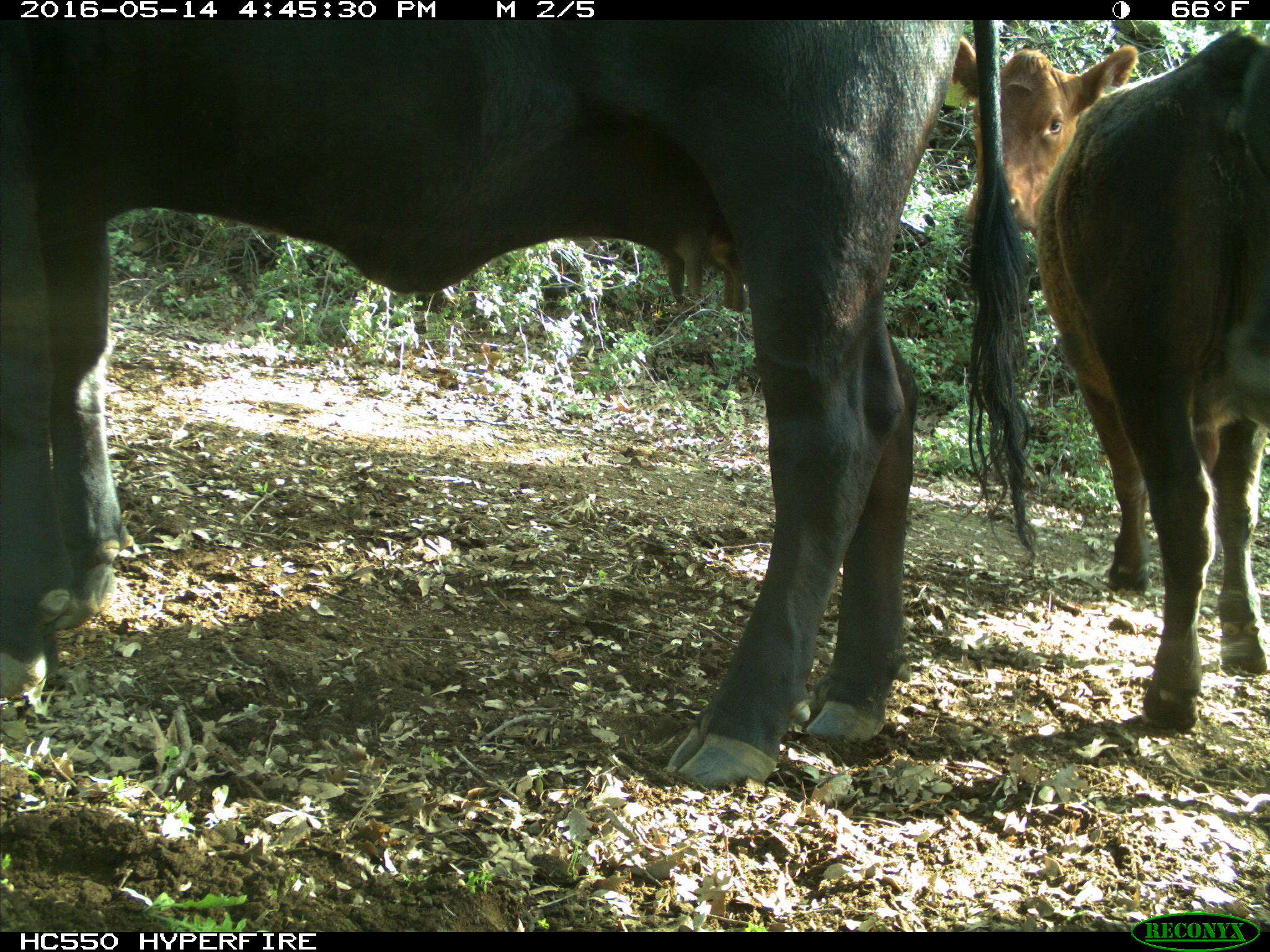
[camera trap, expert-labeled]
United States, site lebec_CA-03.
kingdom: Animalia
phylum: Chordata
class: Mammalia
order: Artiodactyla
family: Bovidae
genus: Bos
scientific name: Bos taurus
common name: domestic cow